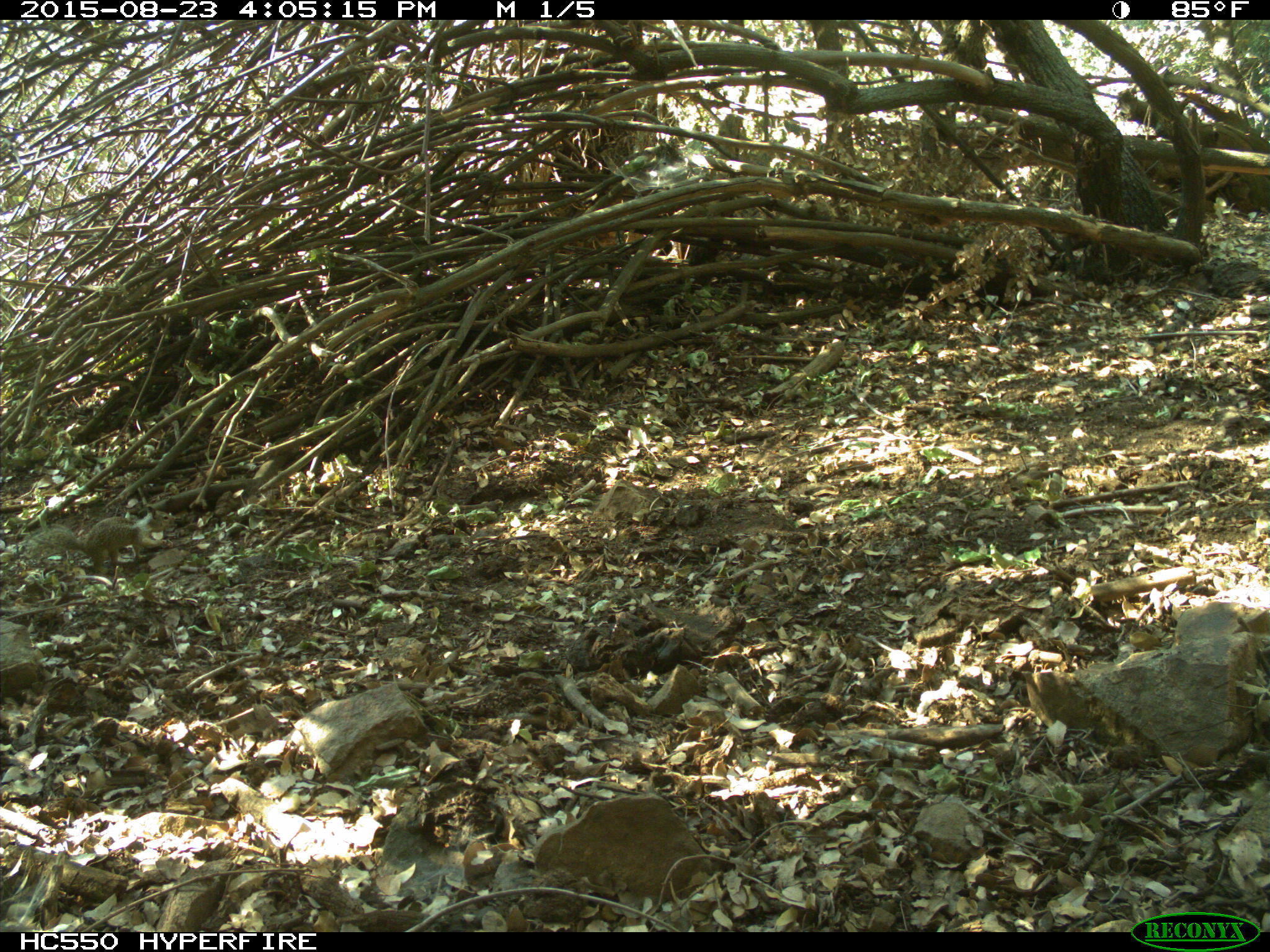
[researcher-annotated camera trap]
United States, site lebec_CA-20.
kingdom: Animalia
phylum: Chordata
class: Mammalia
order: Rodentia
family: Sciuridae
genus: Otospermophilus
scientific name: Otospermophilus beecheyi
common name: california ground squirrel